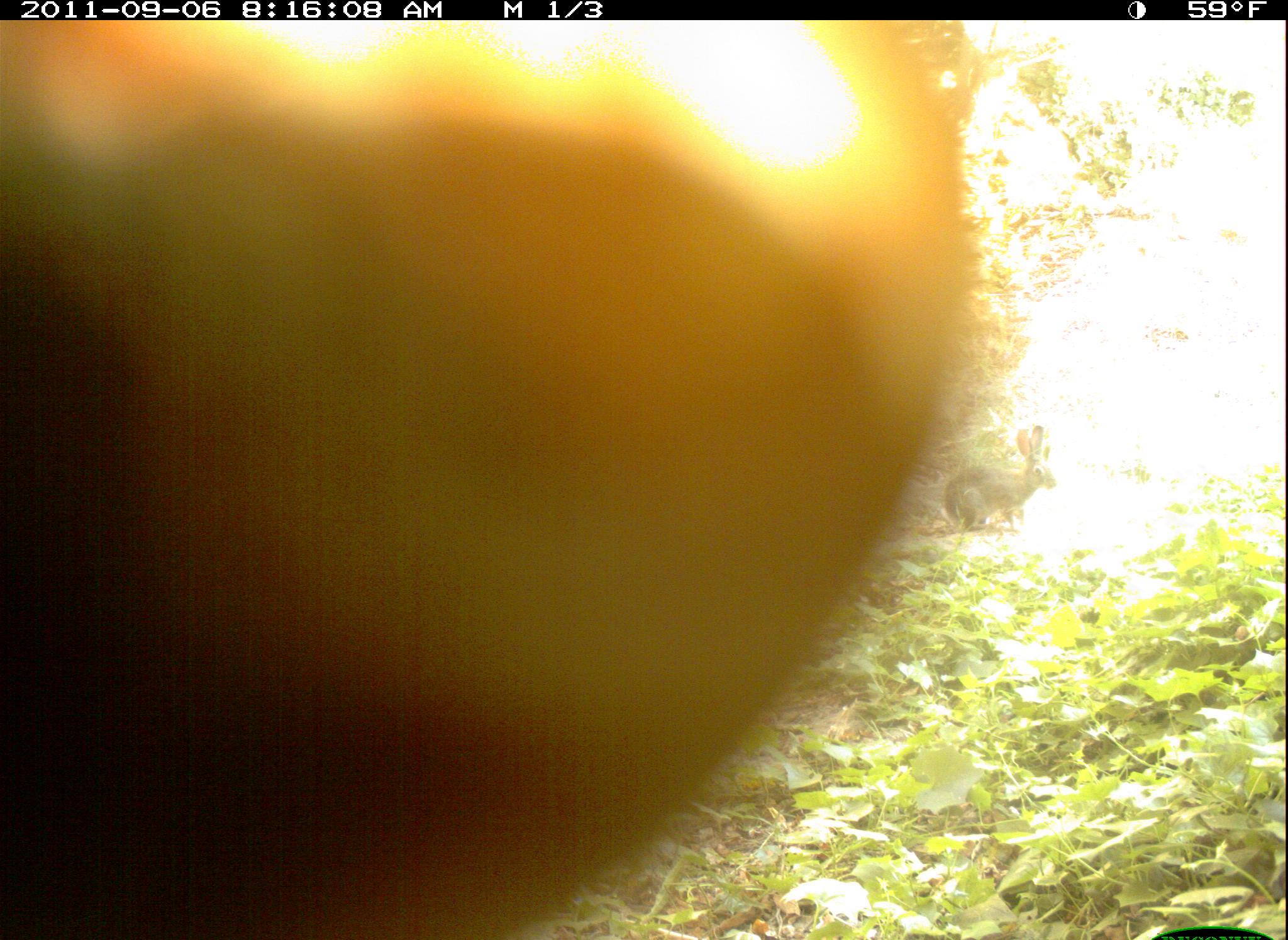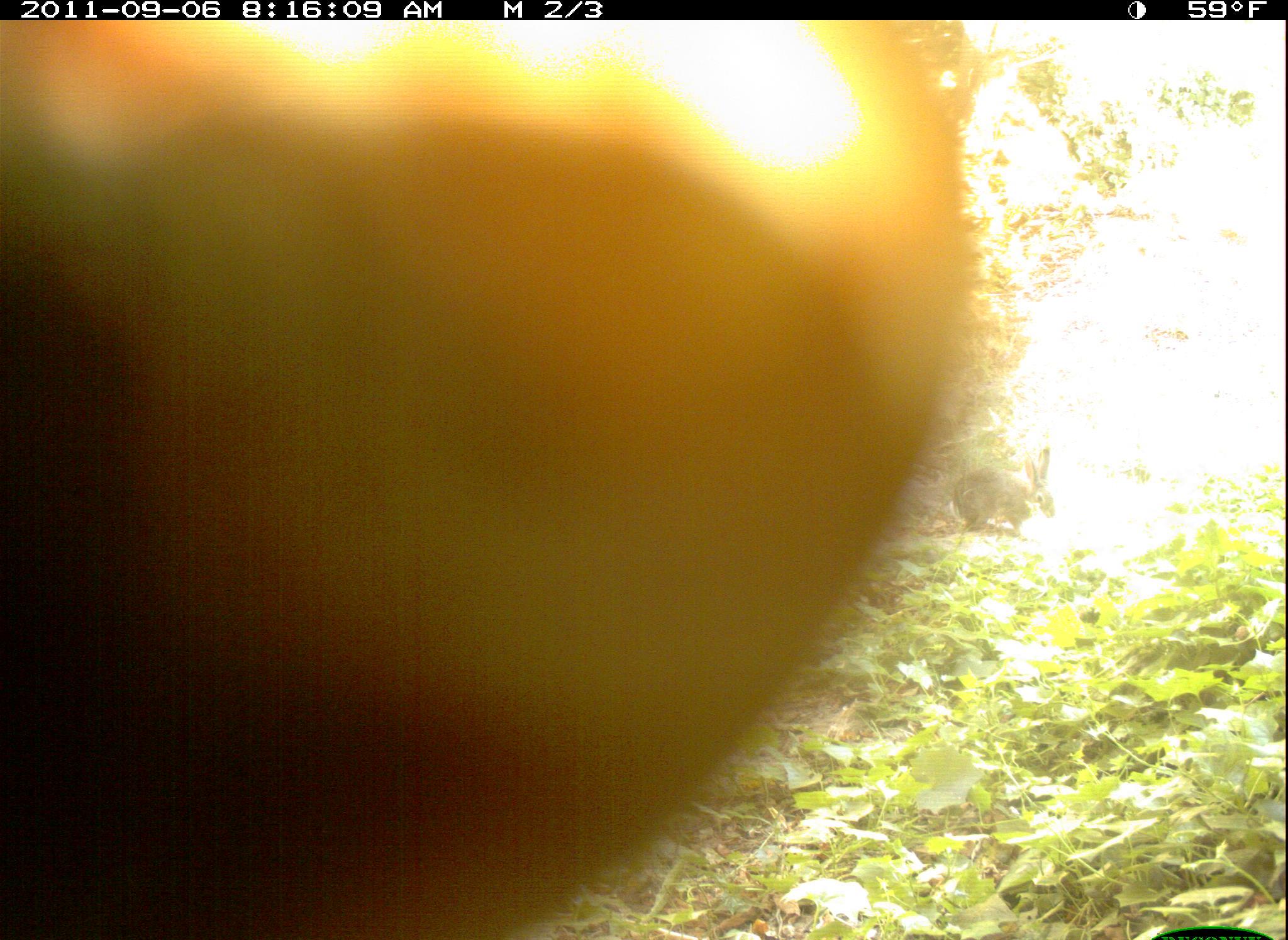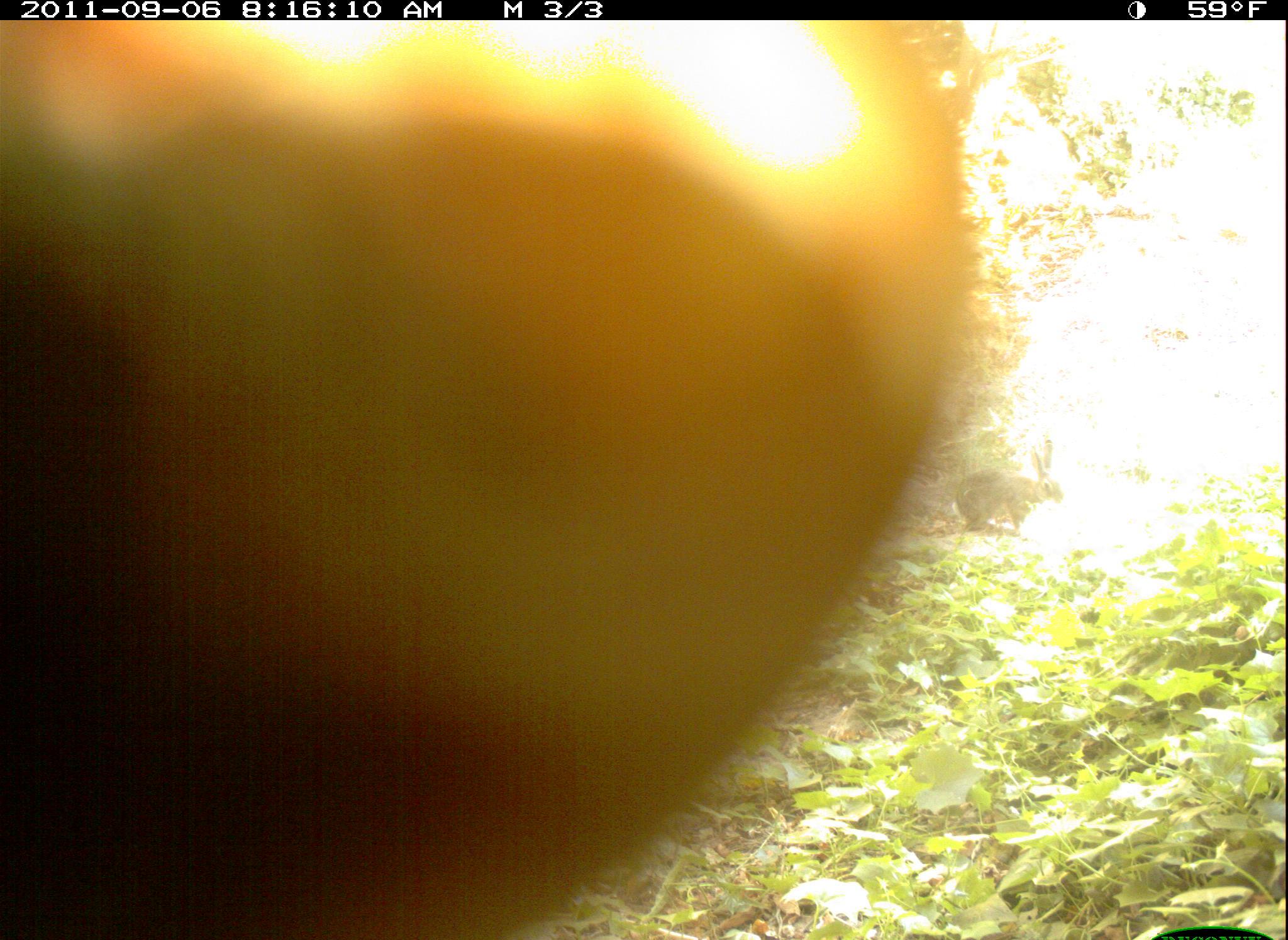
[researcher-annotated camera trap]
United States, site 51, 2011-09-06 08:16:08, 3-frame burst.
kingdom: Animalia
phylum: Chordata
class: Mammalia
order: Lagomorpha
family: Leporidae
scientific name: Leporidae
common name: rabbits and hares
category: rabbit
Rabbit (rabbits and hares) (Leporidae).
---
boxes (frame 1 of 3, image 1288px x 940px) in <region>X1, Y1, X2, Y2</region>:
rabbit: <region>942, 420, 1066, 538</region>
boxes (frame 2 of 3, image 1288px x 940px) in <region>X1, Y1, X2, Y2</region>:
rabbit: <region>945, 441, 1061, 536</region>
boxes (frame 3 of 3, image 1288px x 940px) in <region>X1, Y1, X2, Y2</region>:
rabbit: <region>0, 16, 1035, 940</region>